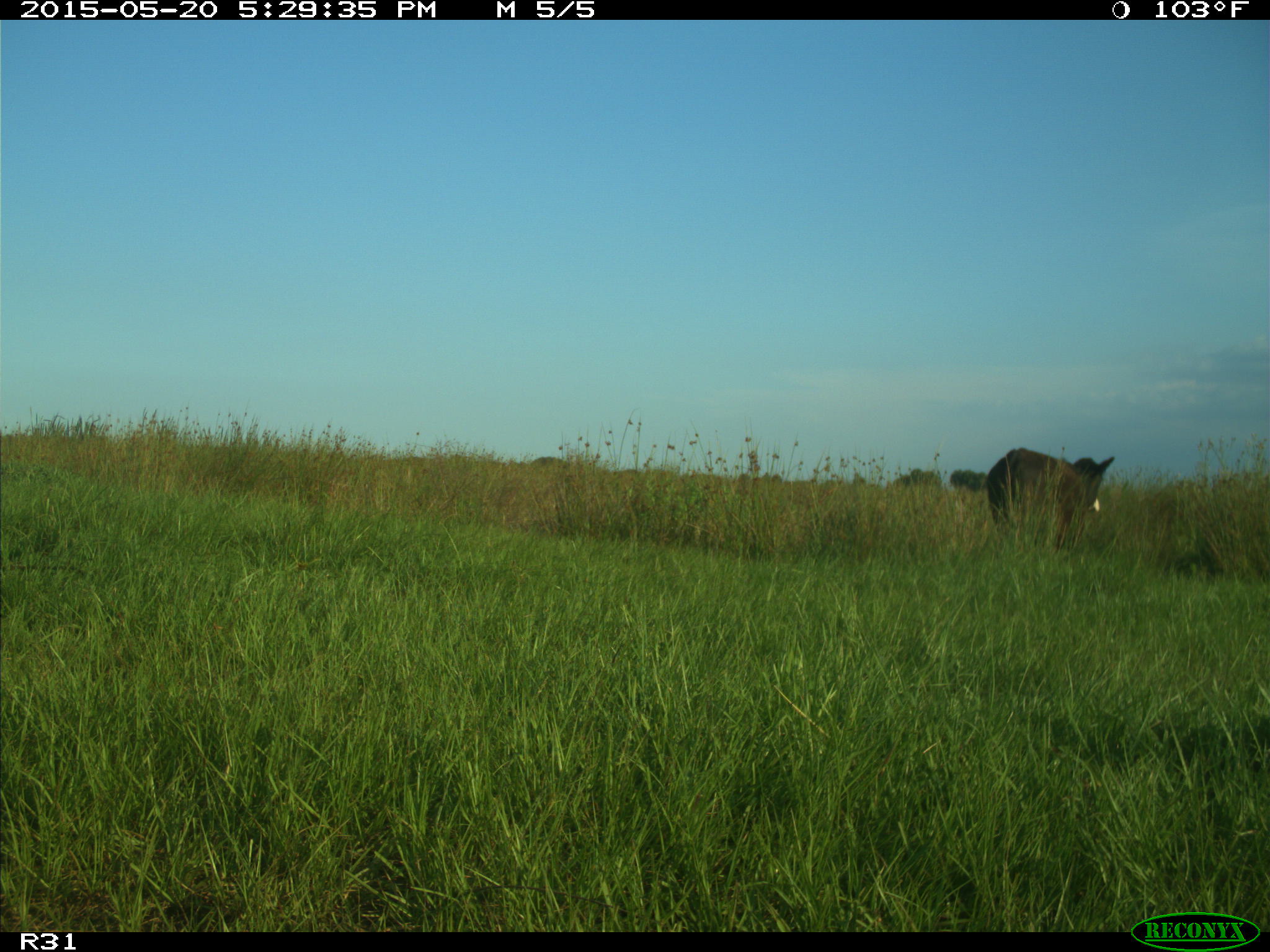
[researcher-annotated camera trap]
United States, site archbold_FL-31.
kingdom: Animalia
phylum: Chordata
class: Mammalia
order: Artiodactyla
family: Bovidae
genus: Bos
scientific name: Bos taurus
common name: domestic cow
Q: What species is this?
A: Bos taurus (domestic cow).